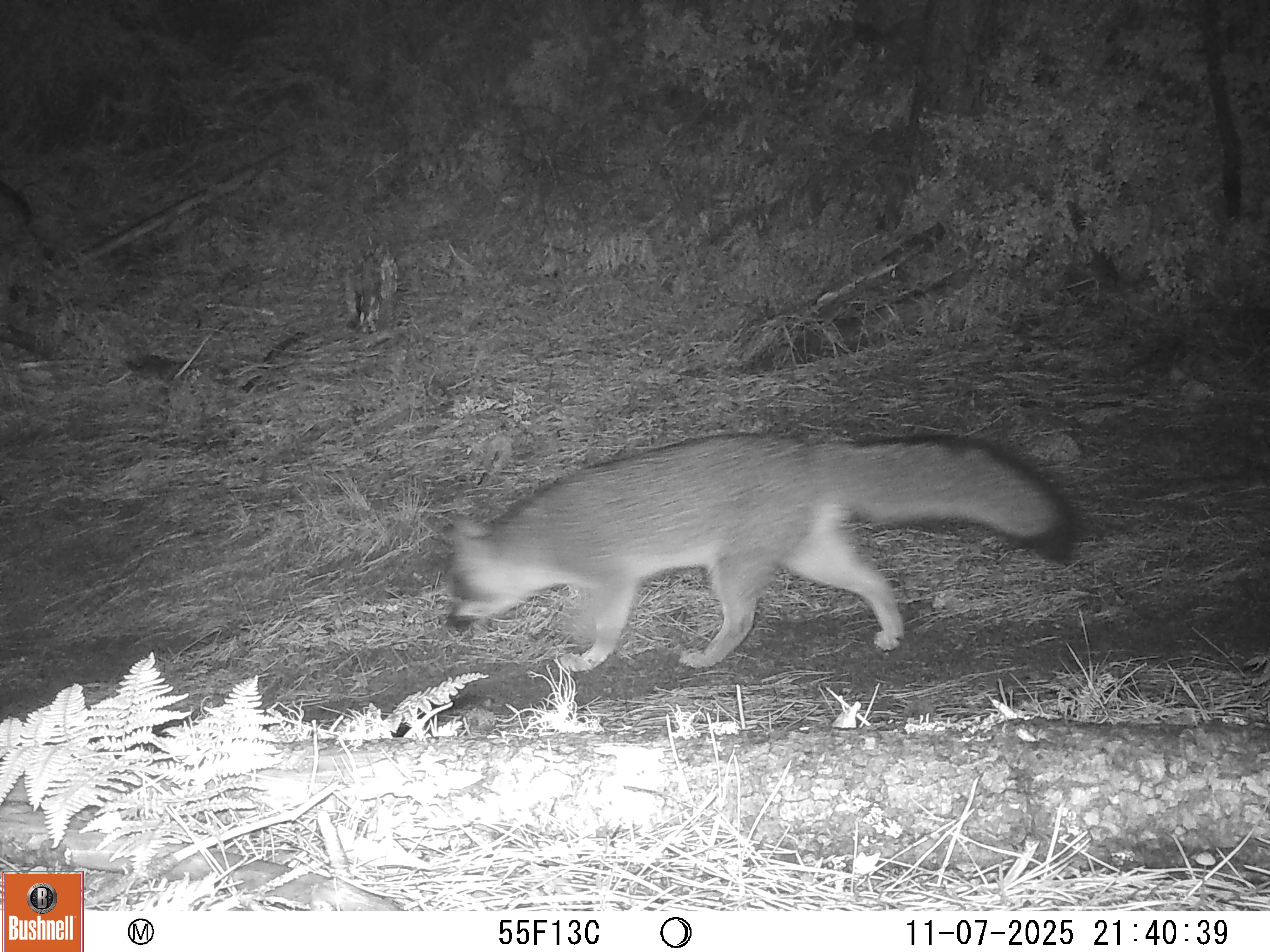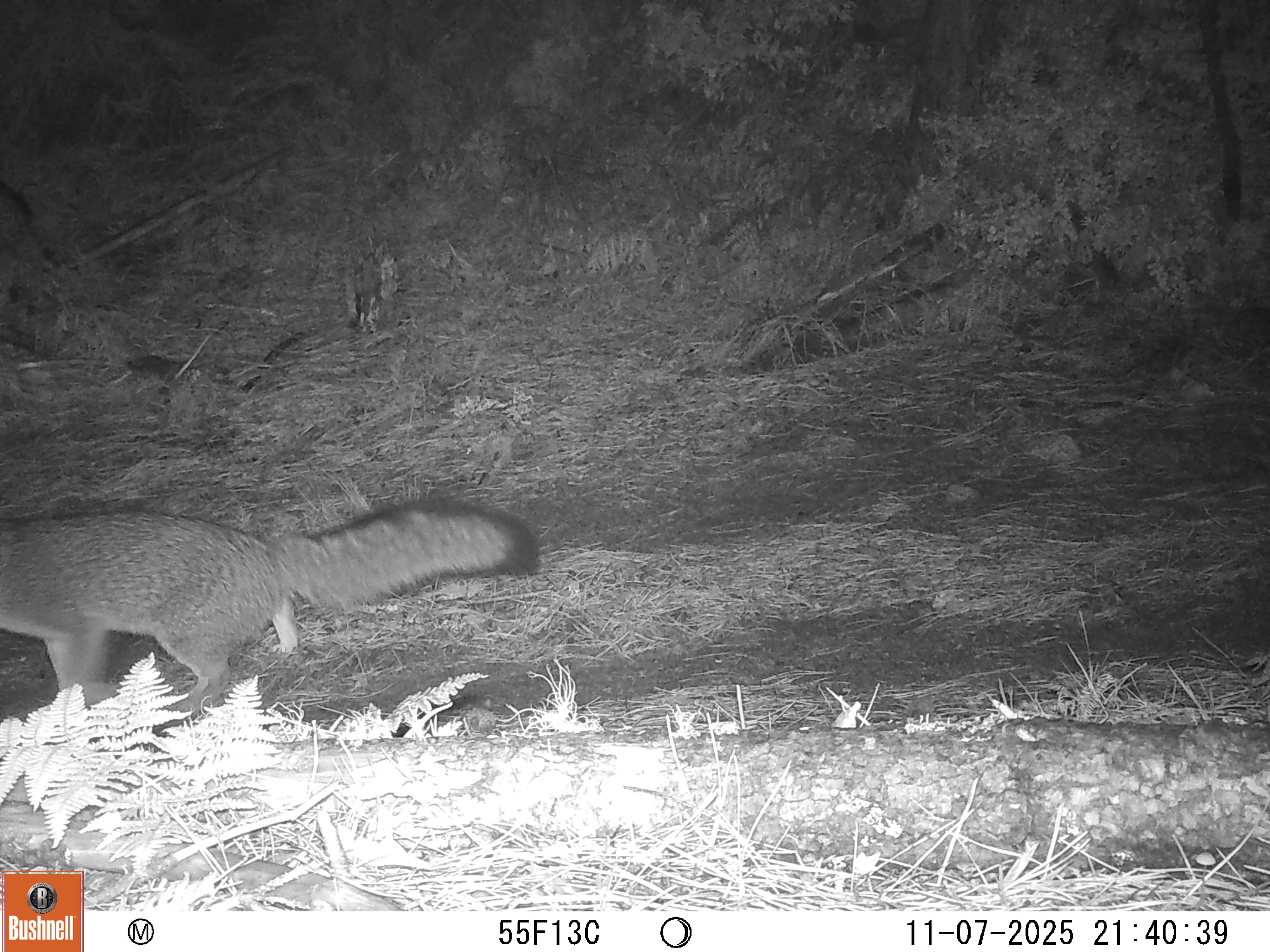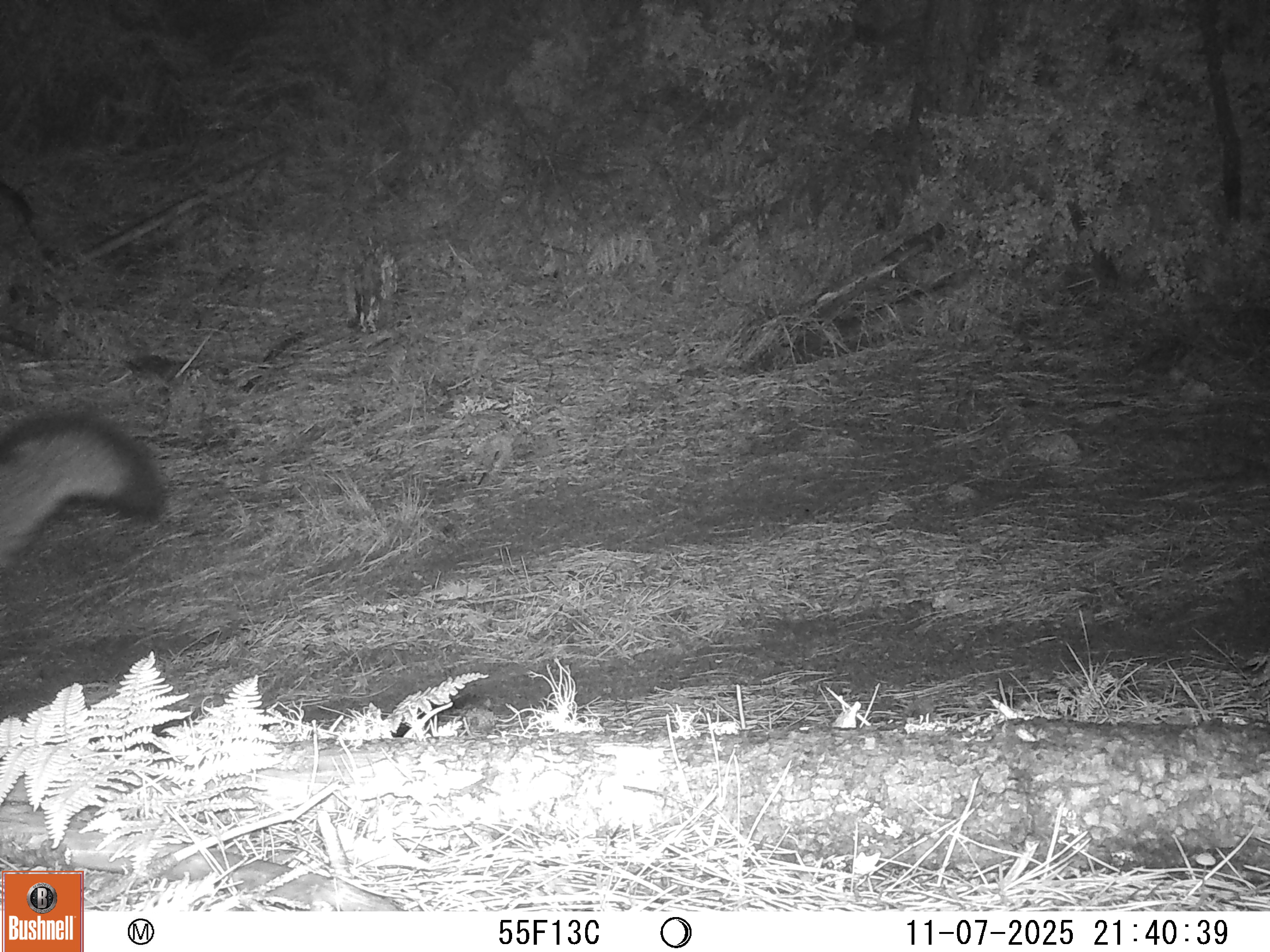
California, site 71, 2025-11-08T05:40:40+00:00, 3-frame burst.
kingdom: Animalia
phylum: Chordata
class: Mammalia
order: Carnivora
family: Canidae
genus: Urocyon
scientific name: Urocyon cinereoargenteus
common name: gray fox